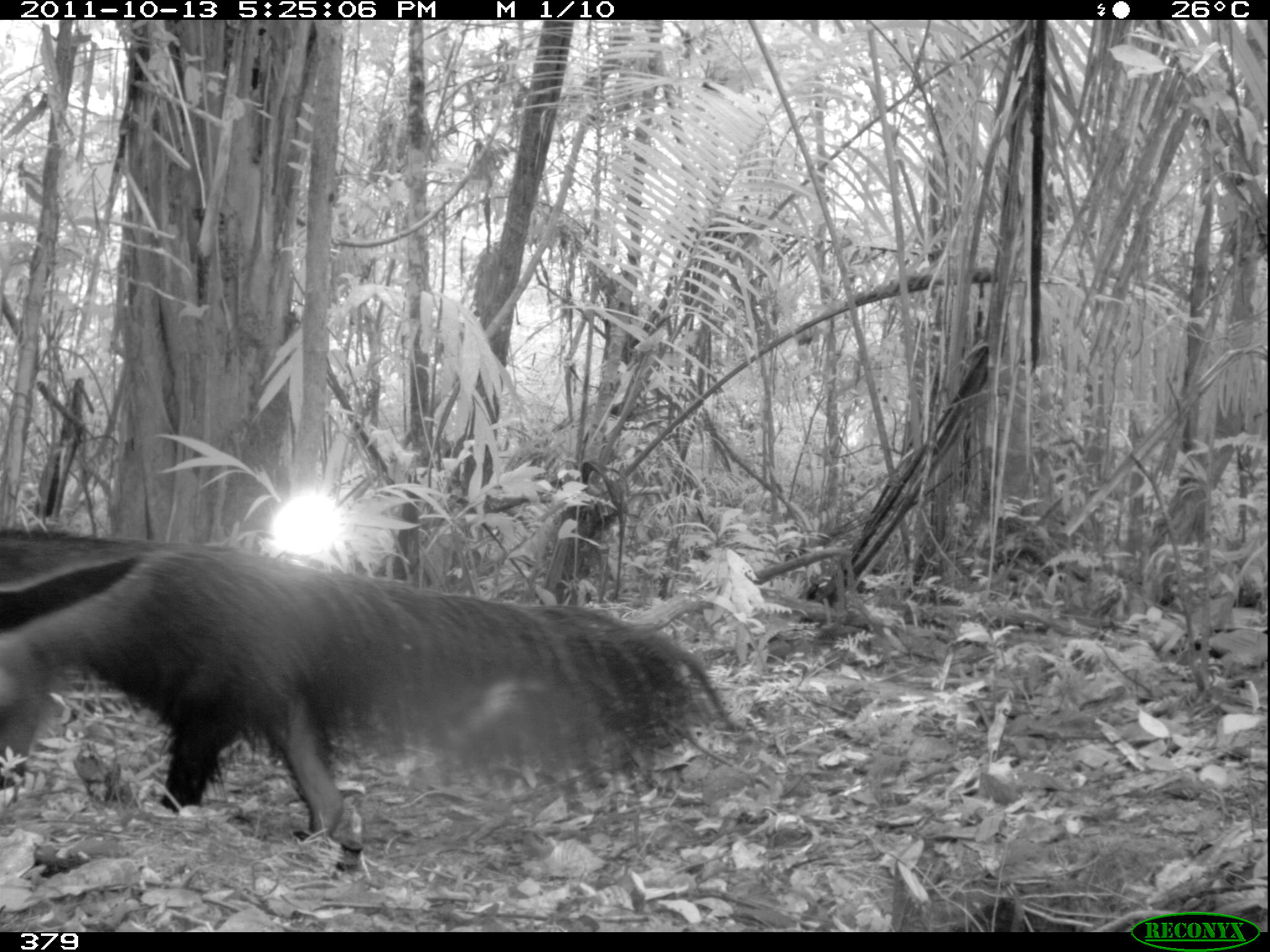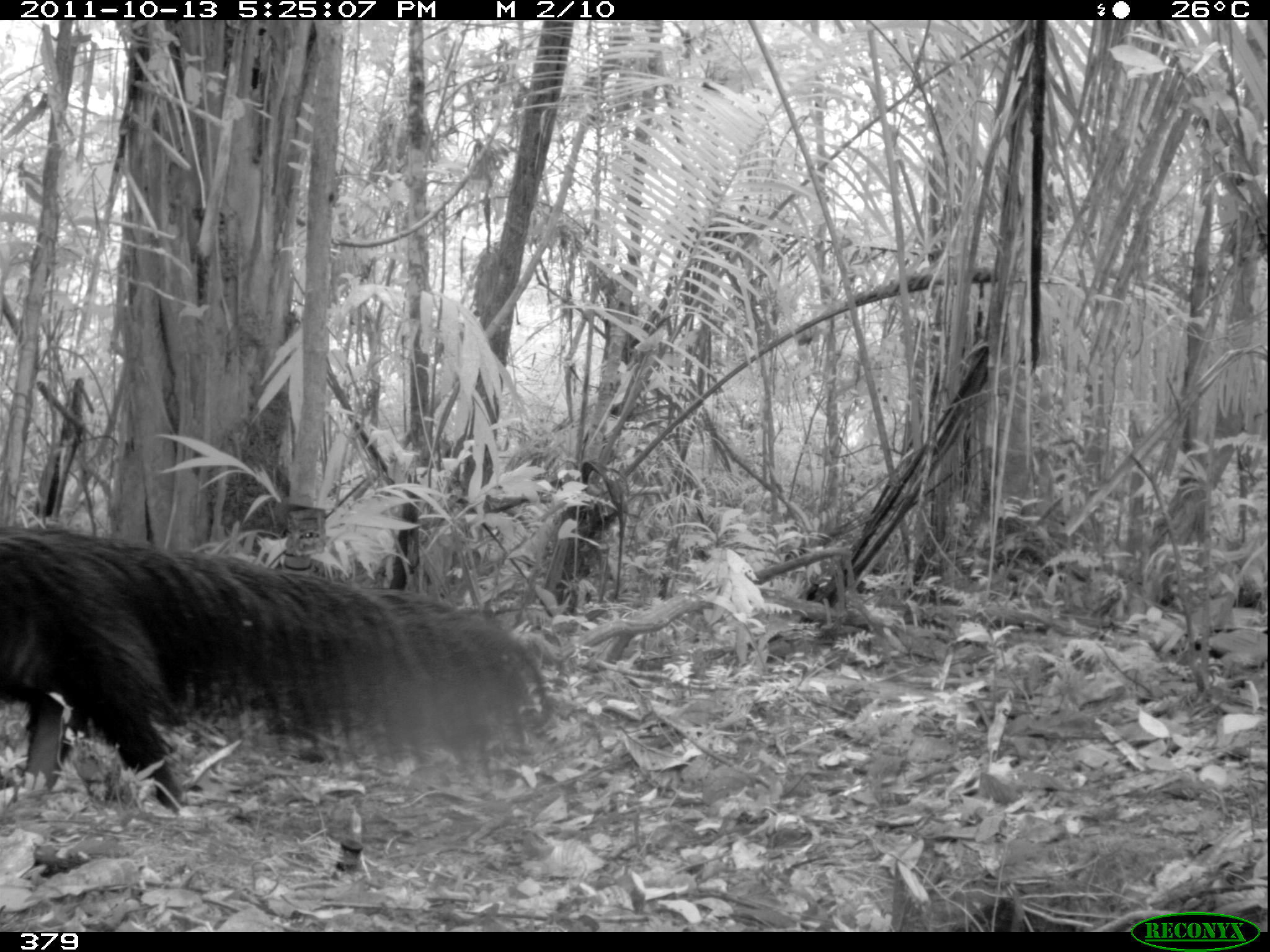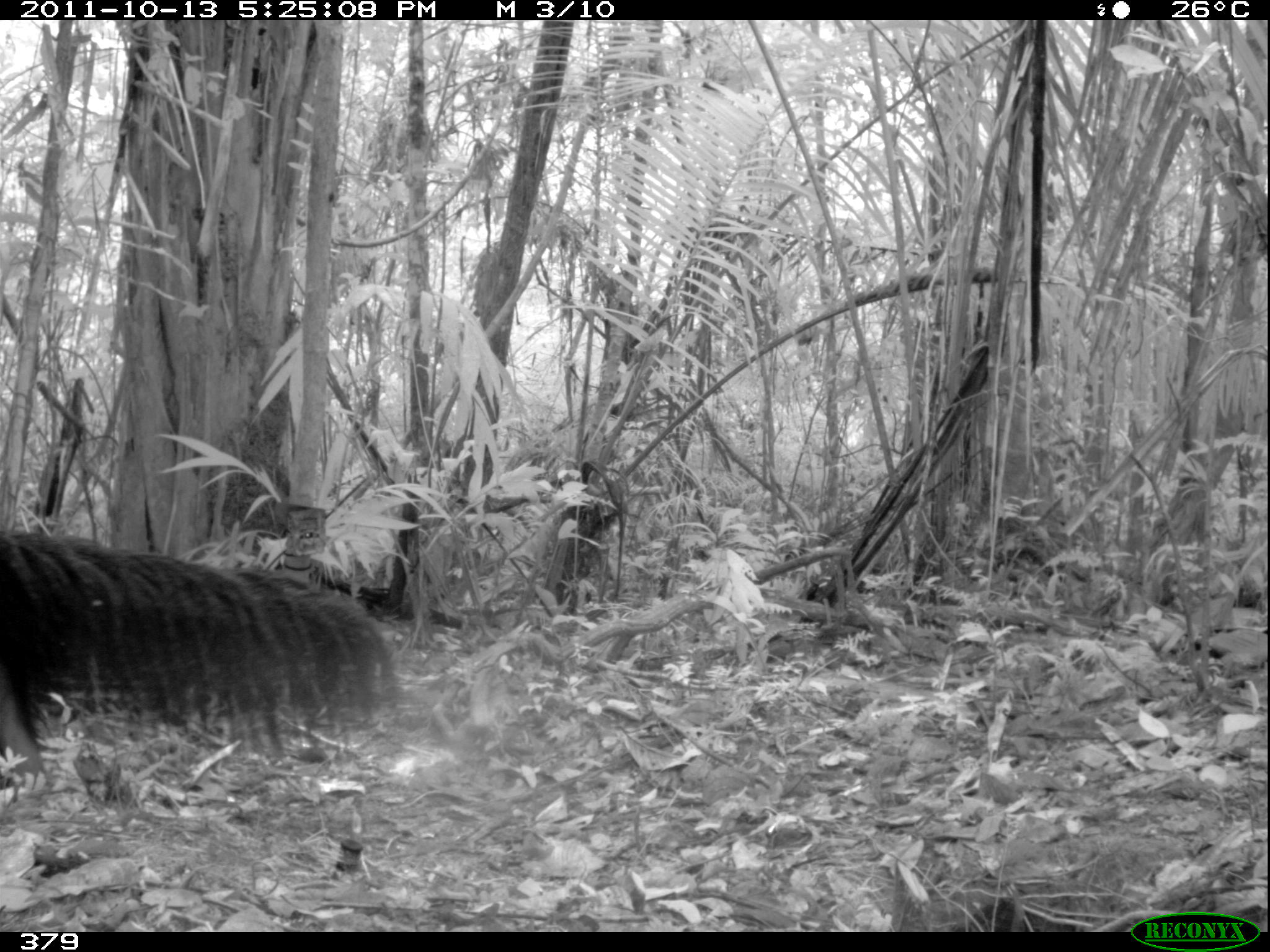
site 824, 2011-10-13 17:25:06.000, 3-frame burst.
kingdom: Animalia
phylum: Chordata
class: Mammalia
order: Pilosa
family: Myrmecophagidae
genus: Myrmecophaga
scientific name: Myrmecophaga tridactyla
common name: giant anteater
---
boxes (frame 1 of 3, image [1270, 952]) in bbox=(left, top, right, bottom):
myrmecophaga tridactyla: bbox=(1, 527, 734, 870)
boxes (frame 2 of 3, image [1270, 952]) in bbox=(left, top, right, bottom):
myrmecophaga tridactyla: bbox=(0, 523, 553, 818)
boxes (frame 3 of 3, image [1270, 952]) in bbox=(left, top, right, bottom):
myrmecophaga tridactyla: bbox=(0, 530, 400, 788)